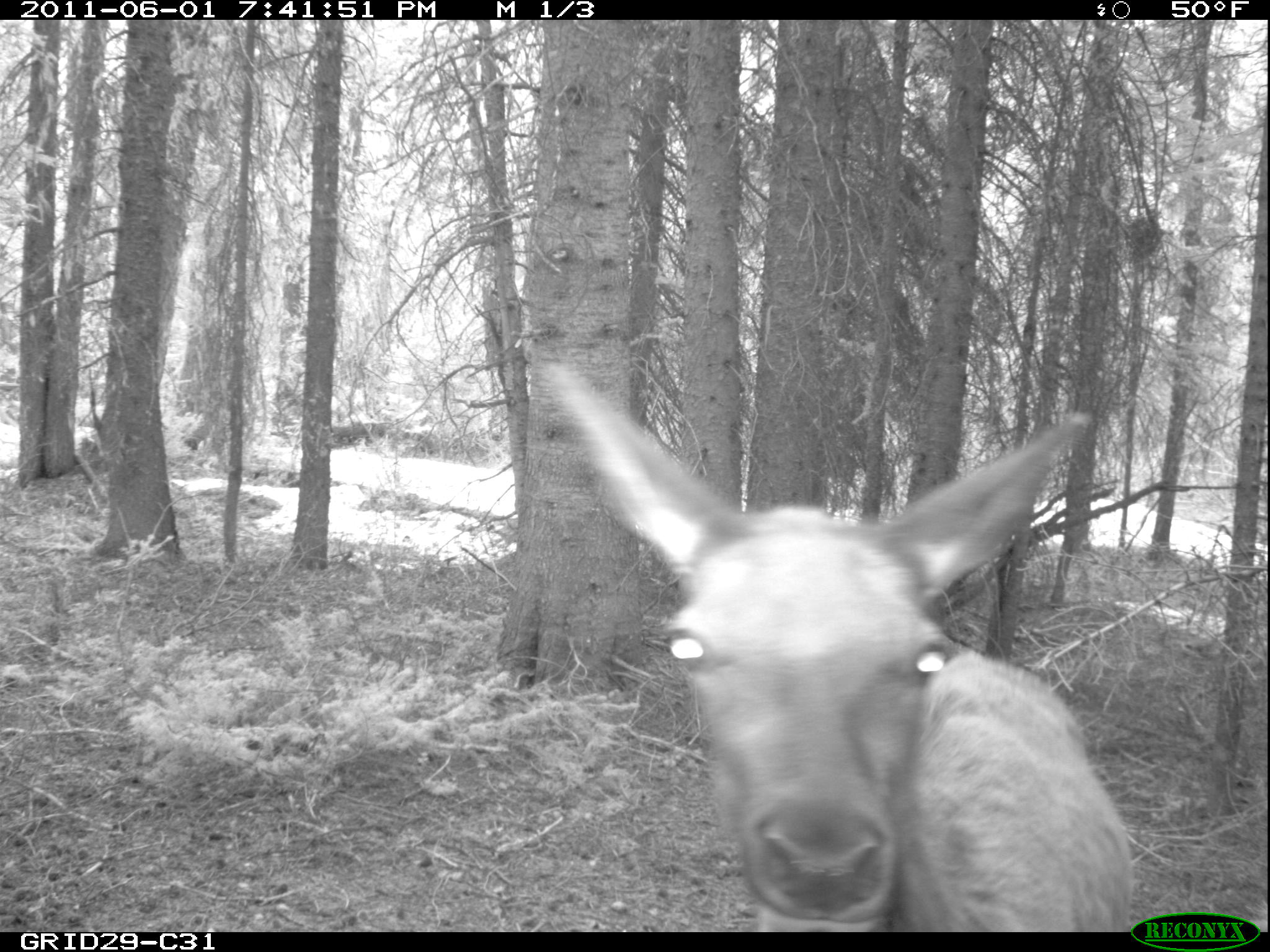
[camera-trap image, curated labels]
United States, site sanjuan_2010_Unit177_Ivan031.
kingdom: Animalia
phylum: Chordata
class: Mammalia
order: Artiodactyla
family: Cervidae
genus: Cervus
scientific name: Cervus elaphus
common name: red deer